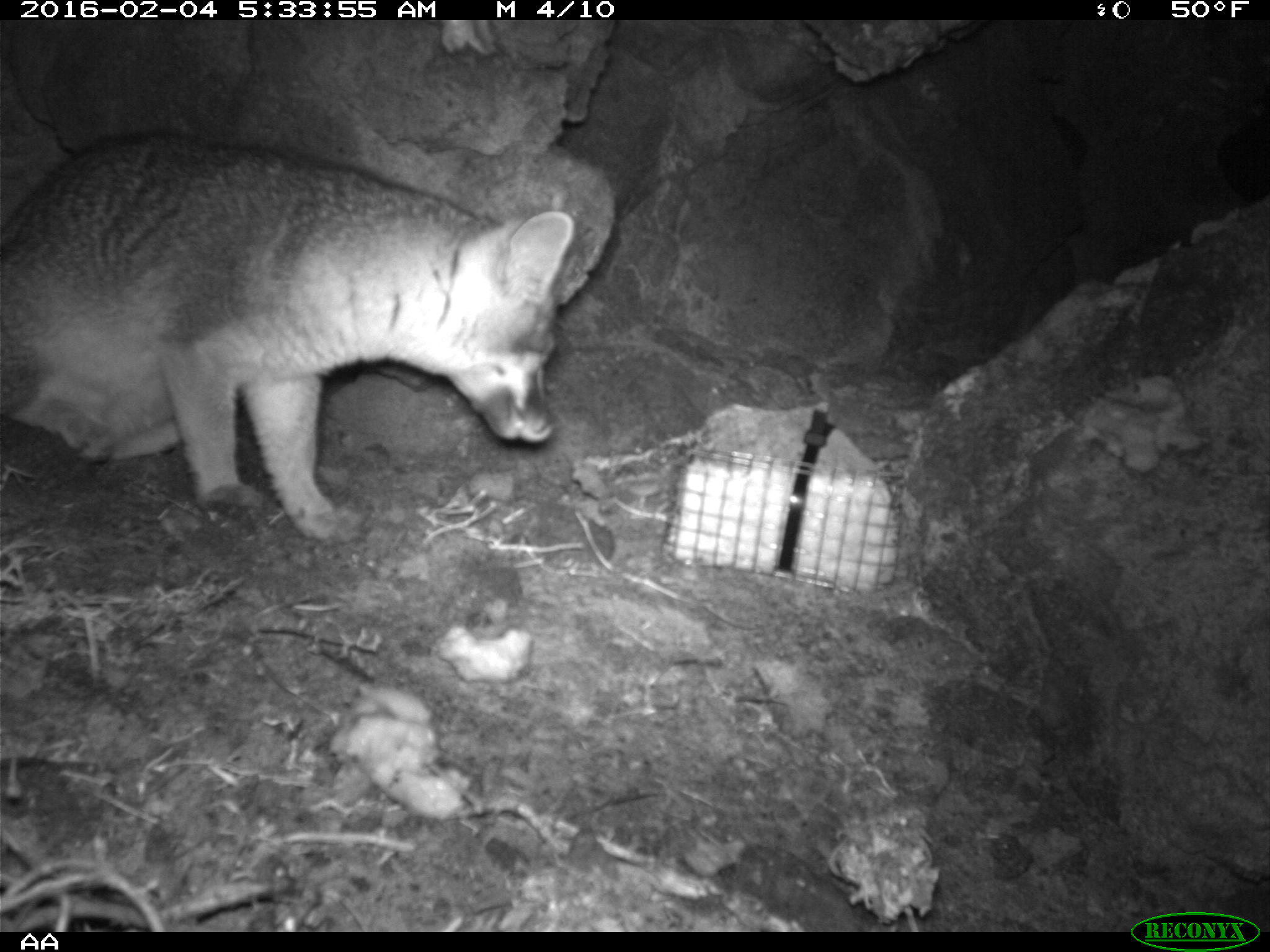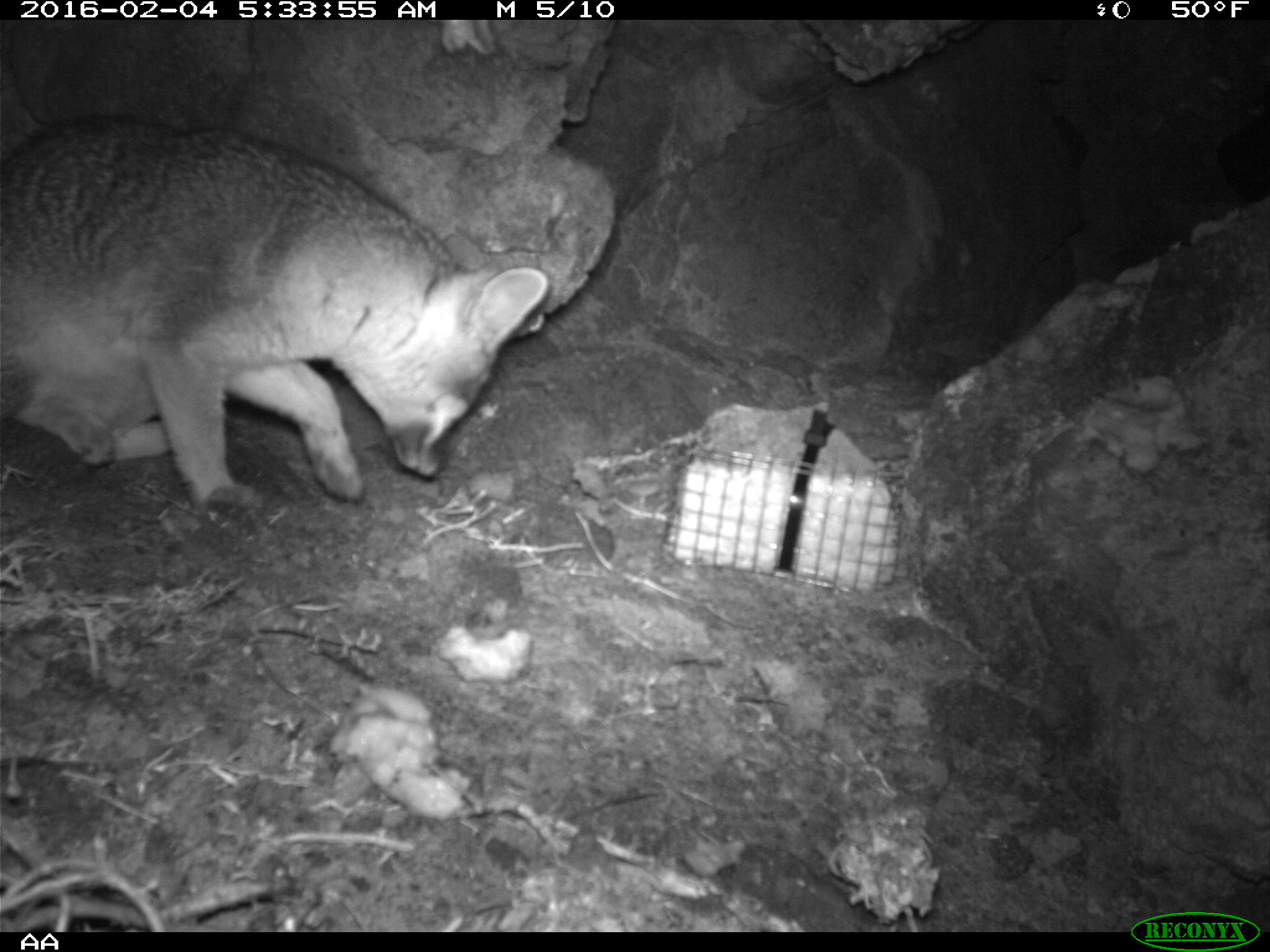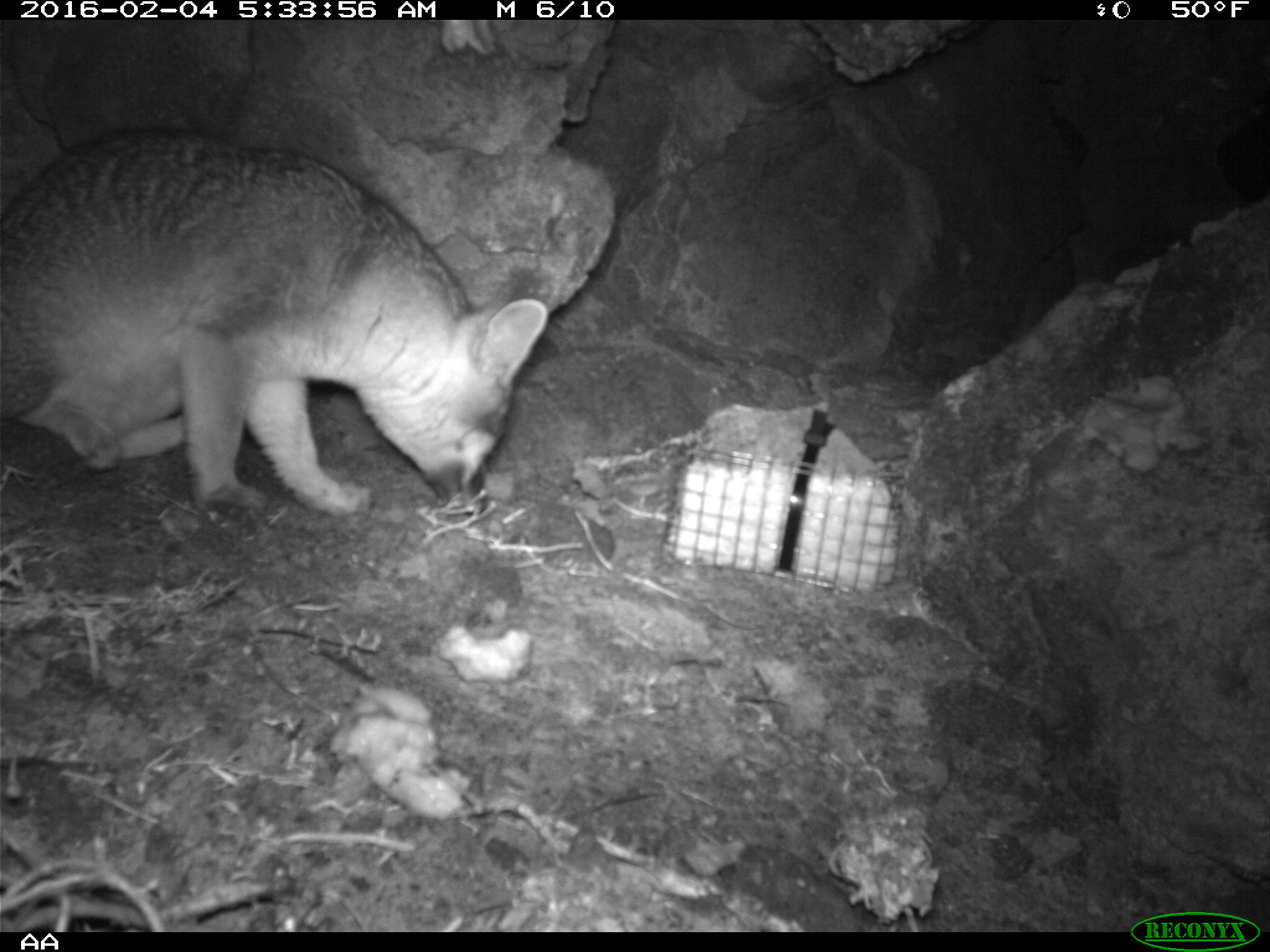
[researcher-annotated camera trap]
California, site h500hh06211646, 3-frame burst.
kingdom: Animalia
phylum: Chordata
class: Mammalia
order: Carnivora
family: Canidae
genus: Urocyon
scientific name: Urocyon littoralis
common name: island fox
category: fox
Fox (island fox) (Urocyon littoralis).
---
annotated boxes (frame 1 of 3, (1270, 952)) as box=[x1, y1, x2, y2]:
fox: box=[0, 132, 574, 542]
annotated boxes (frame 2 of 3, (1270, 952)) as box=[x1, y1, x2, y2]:
fox: box=[0, 112, 553, 521]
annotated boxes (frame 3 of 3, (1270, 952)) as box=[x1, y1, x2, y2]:
fox: box=[0, 127, 549, 519]